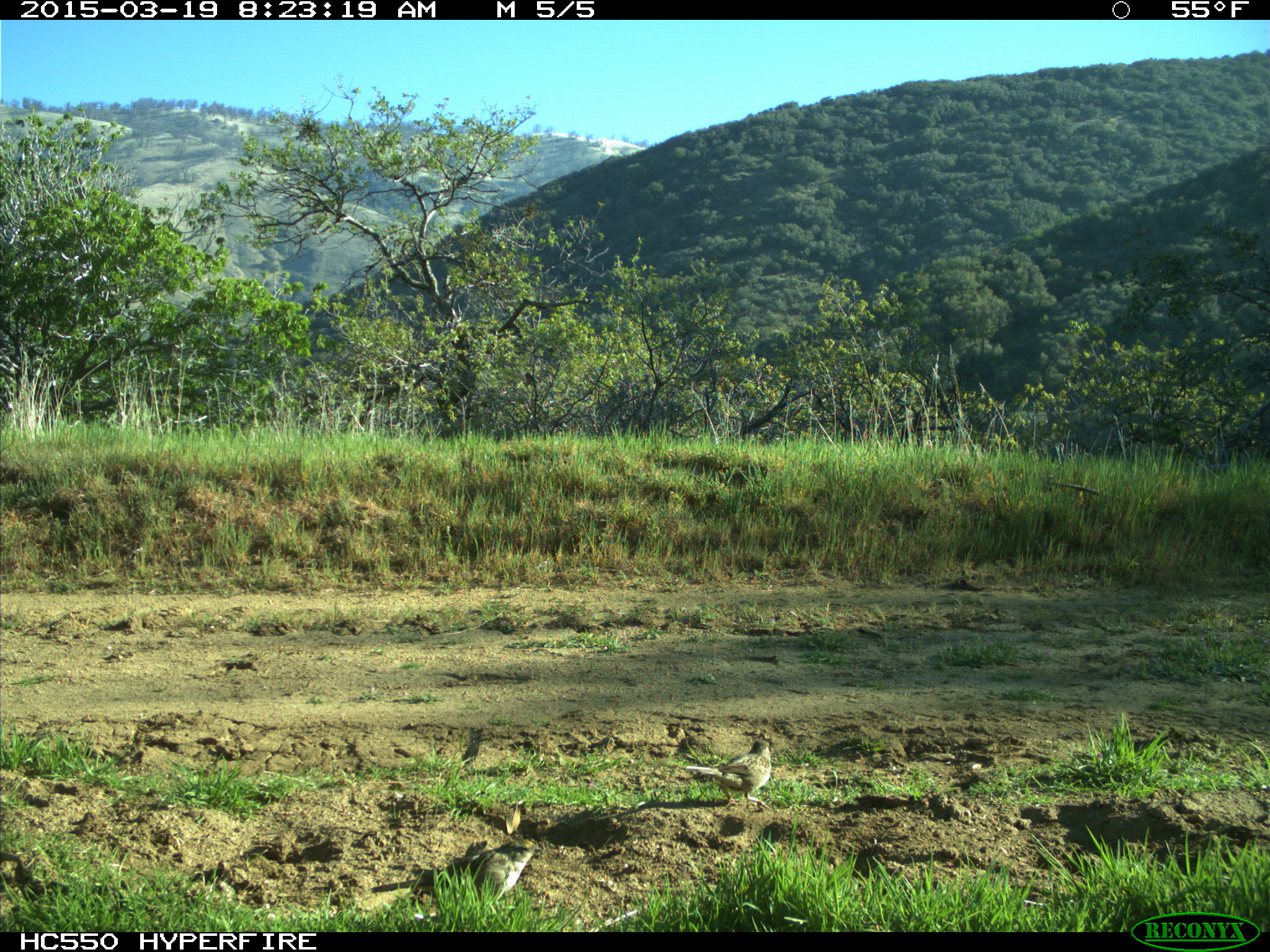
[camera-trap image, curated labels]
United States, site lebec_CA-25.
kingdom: Animalia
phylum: Chordata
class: Aves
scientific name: Aves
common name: birds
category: unidentified bird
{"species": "unidentified bird (birds) (Aves)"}